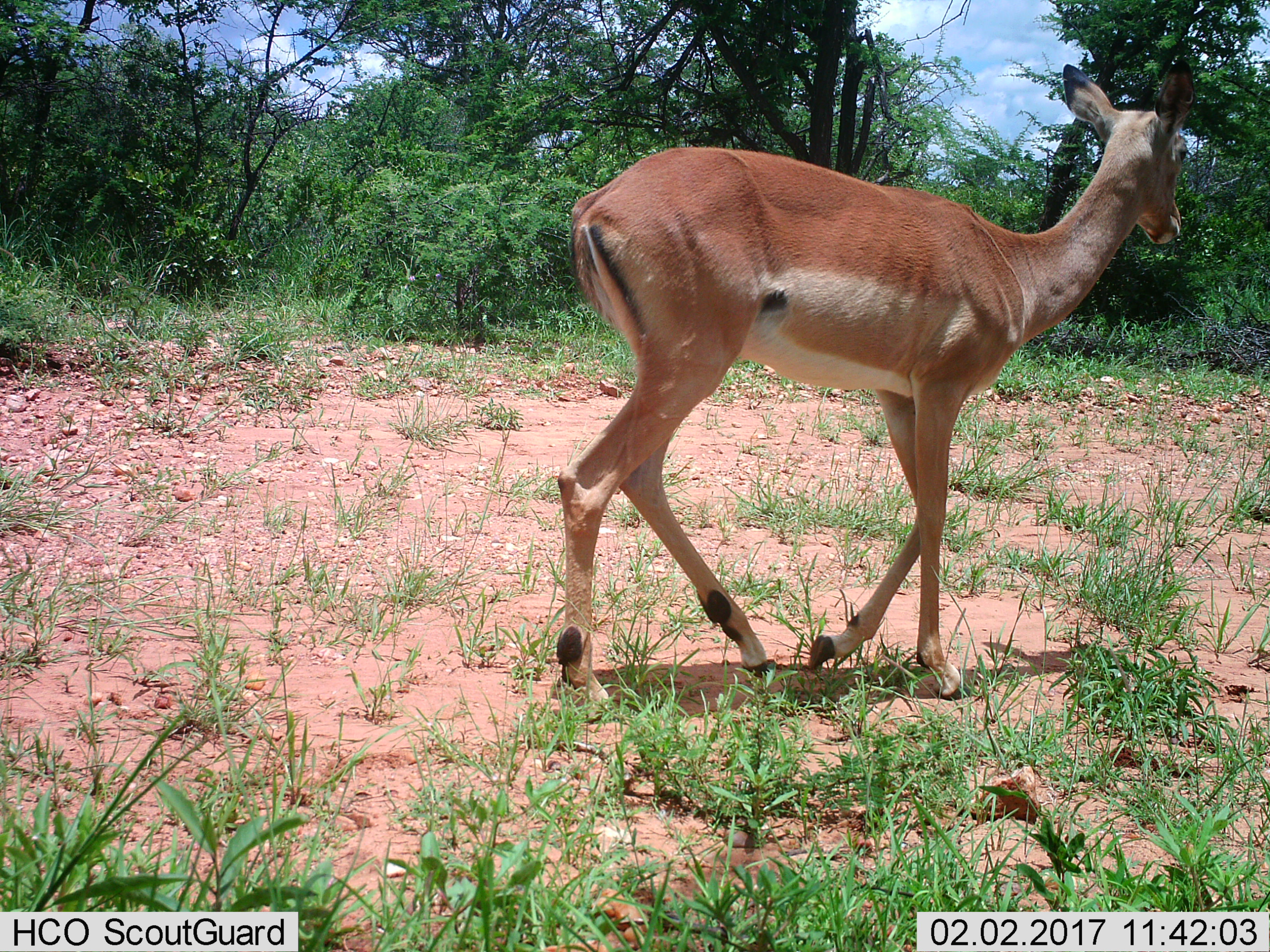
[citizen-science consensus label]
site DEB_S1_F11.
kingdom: Animalia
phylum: Chordata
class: Mammalia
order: Artiodactyla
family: Bovidae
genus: Aepyceros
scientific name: Aepyceros melampus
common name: impala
Impala (Aepyceros melampus), count 1. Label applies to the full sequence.